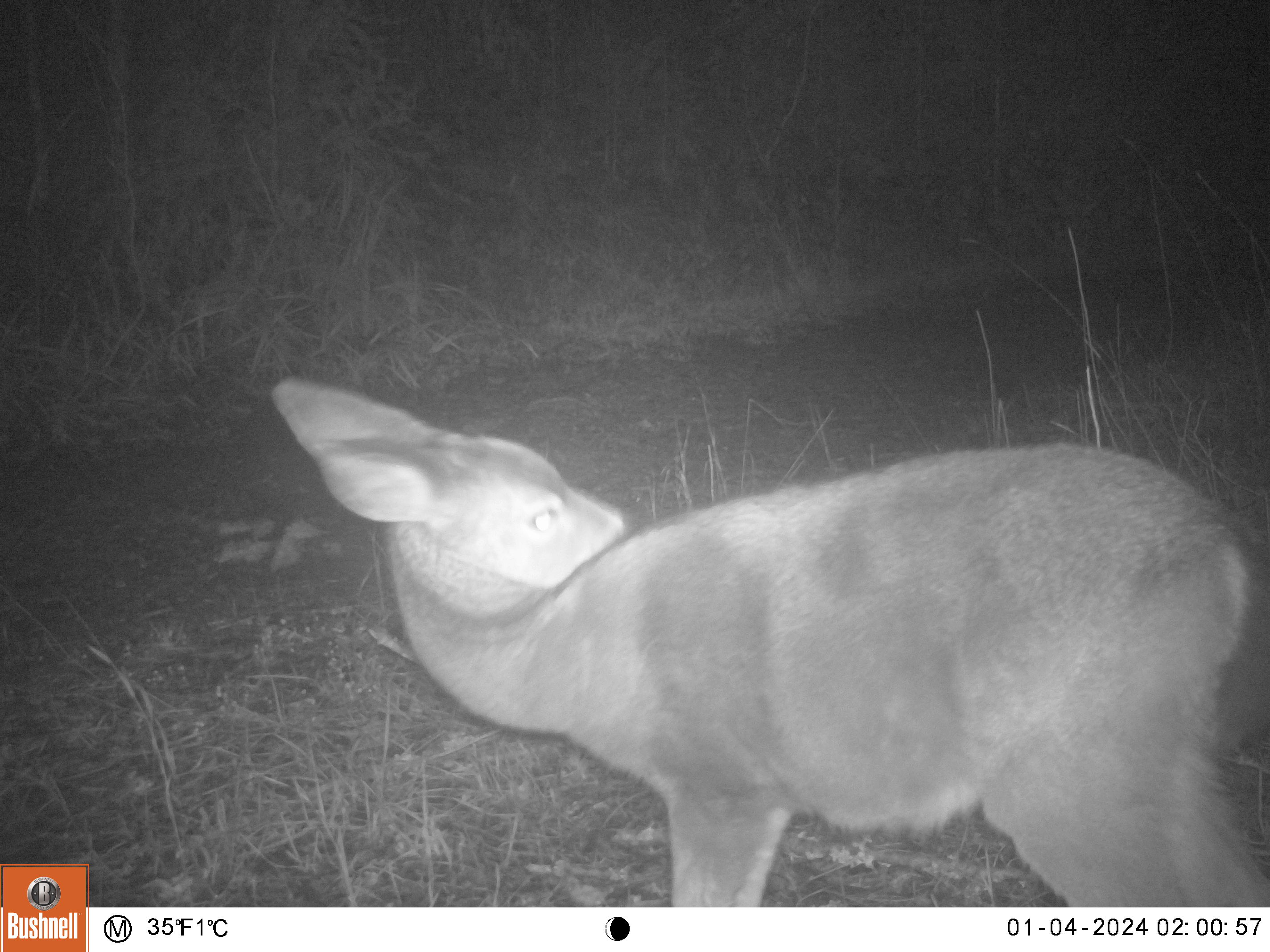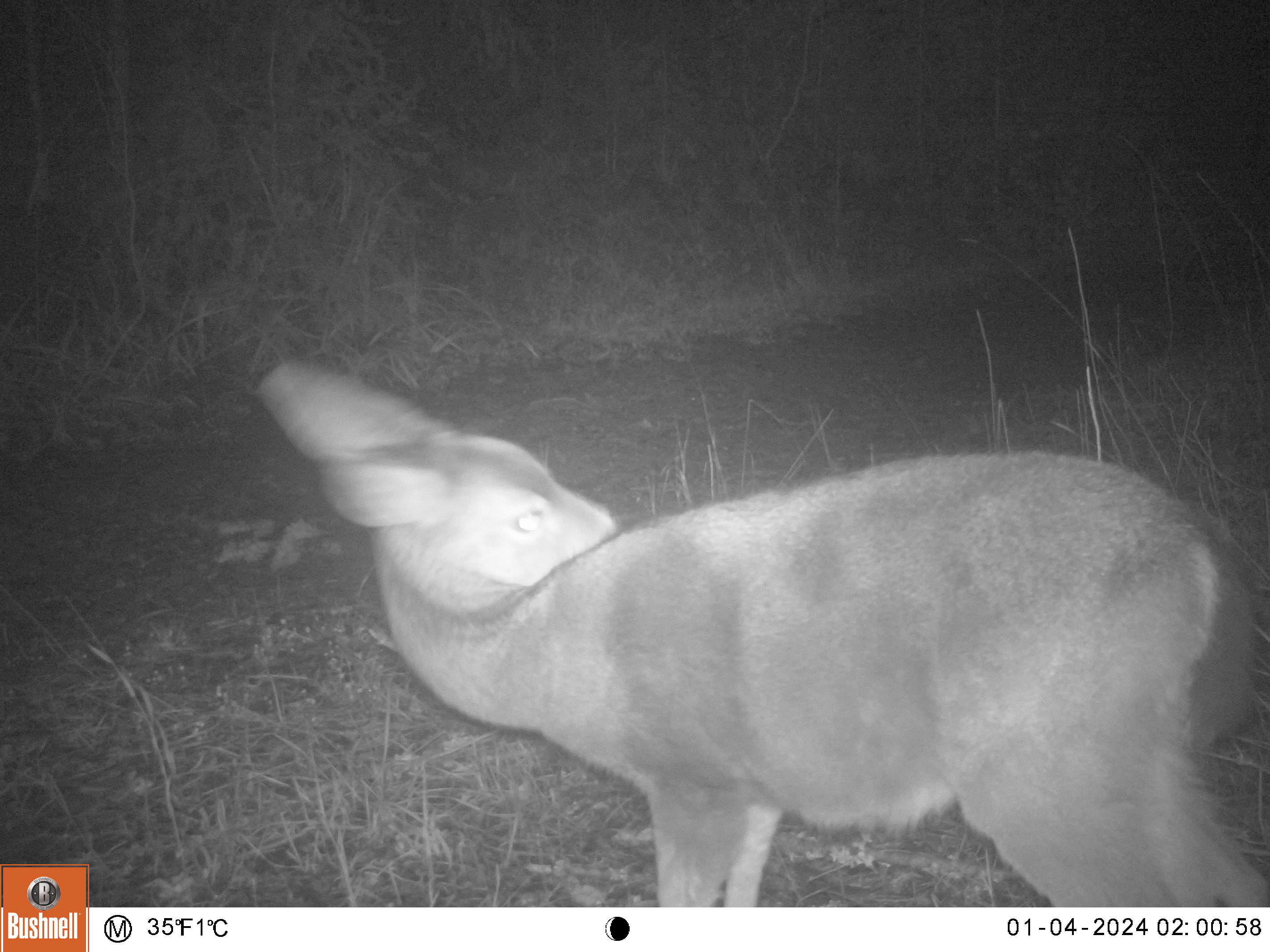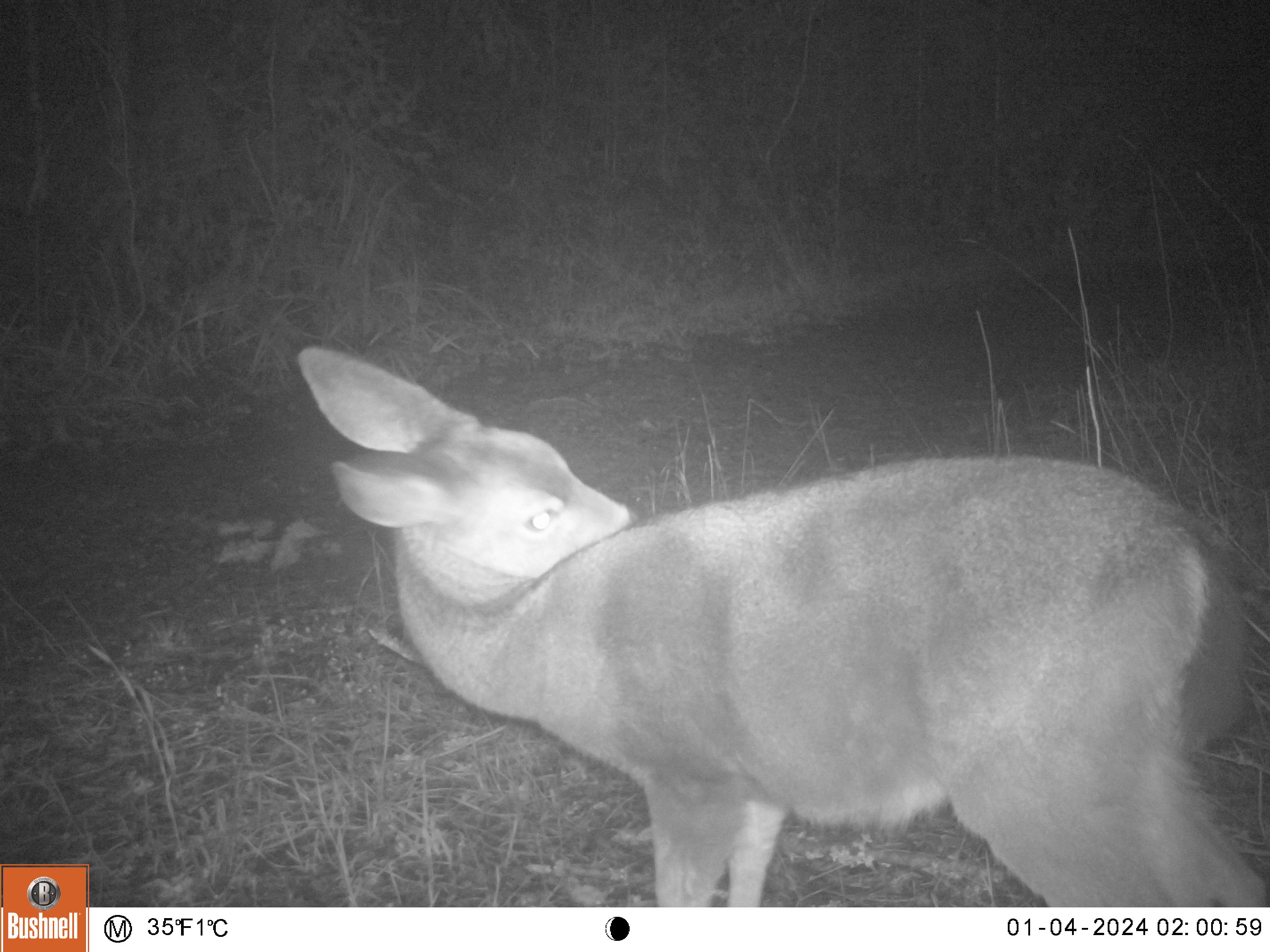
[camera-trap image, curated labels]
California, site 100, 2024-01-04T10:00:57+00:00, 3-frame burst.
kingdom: Animalia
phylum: Chordata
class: Mammalia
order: Artiodactyla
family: Cervidae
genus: Odocoileus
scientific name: Odocoileus hemionus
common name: mule deer